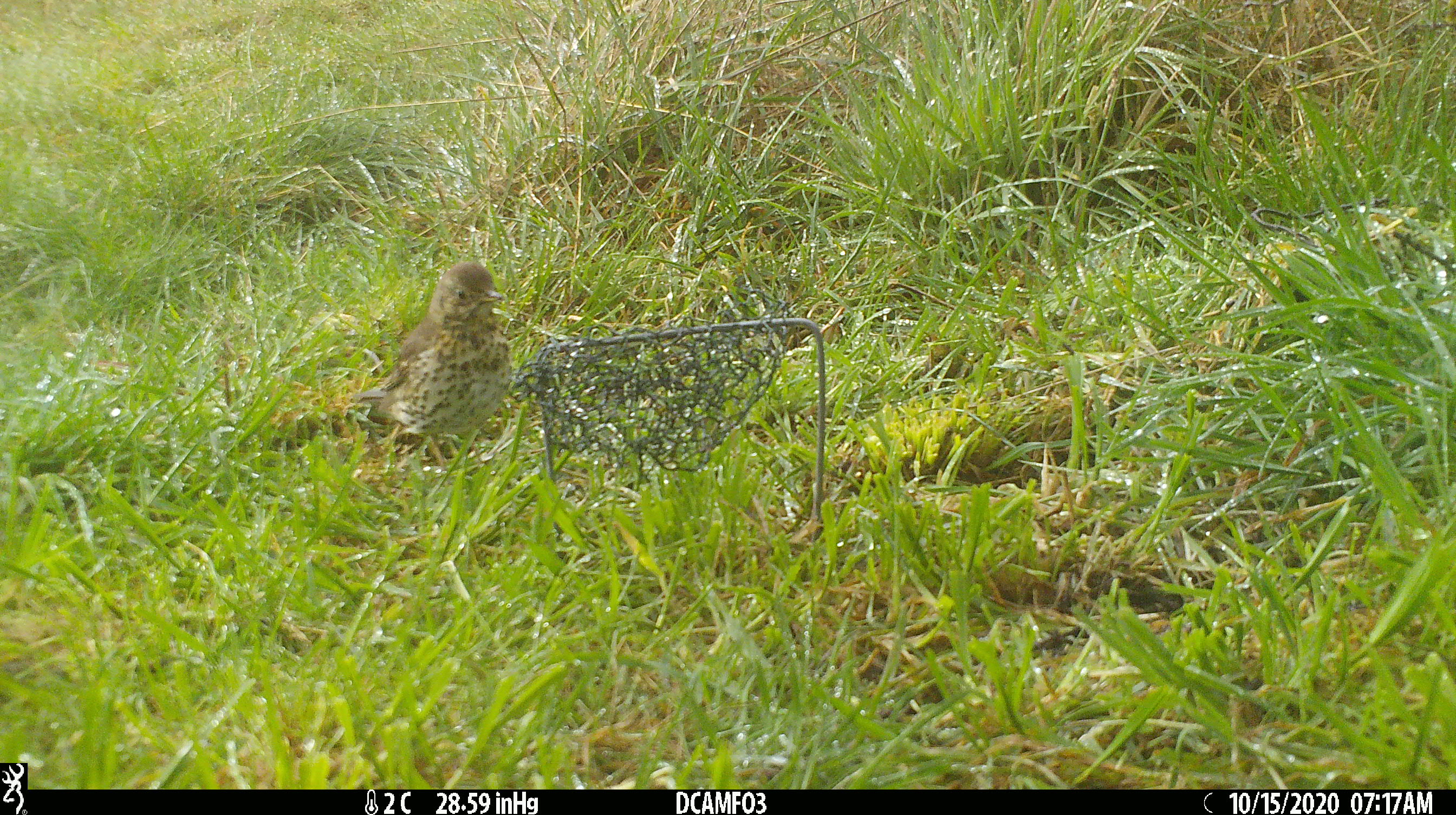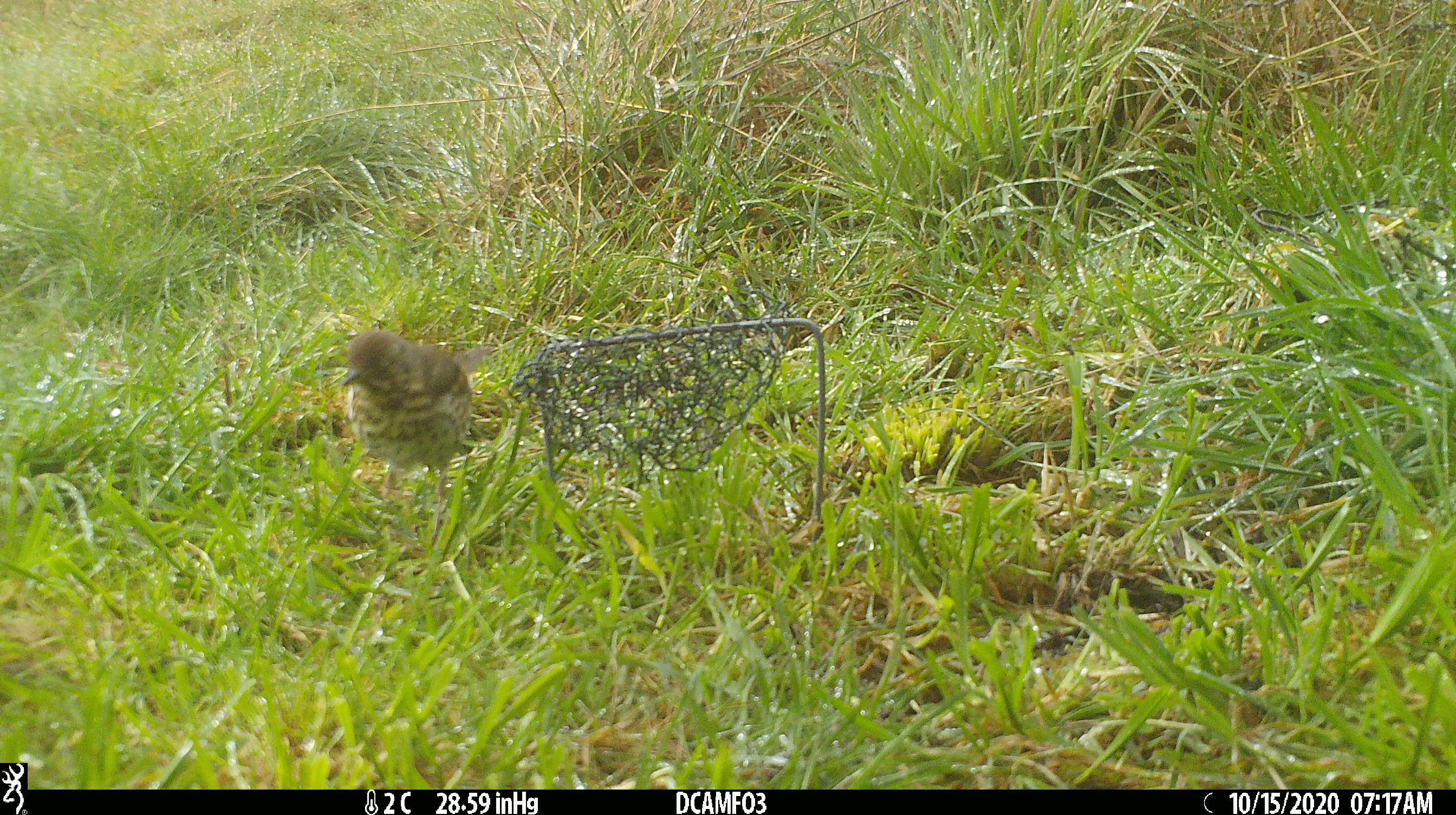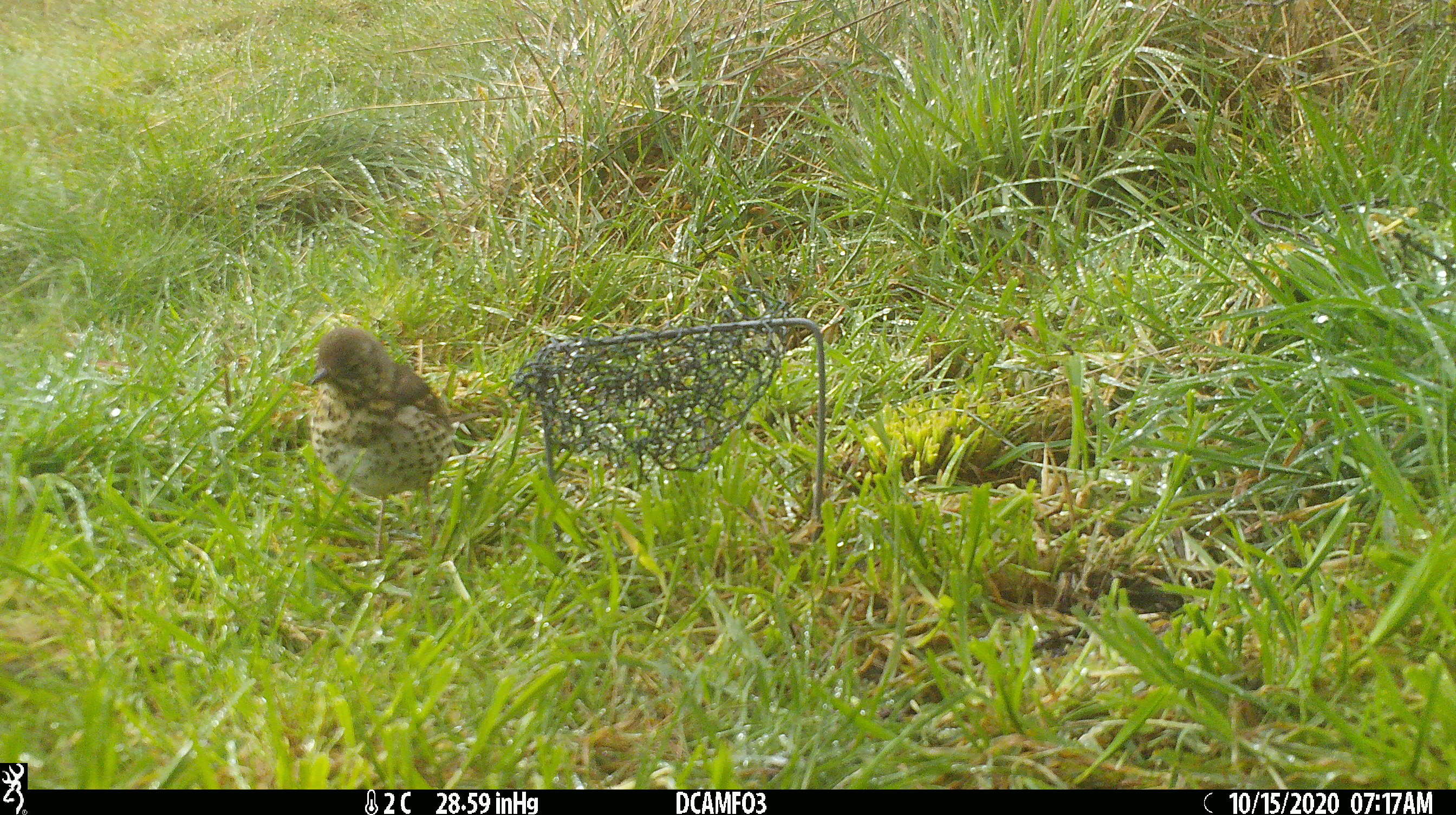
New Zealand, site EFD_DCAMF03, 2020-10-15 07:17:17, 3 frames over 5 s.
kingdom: Animalia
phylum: Chordata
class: Aves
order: Passeriformes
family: Turdidae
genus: Turdus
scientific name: Turdus philomelos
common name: song thrush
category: thrush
Thrush (song thrush) (Turdus philomelos).